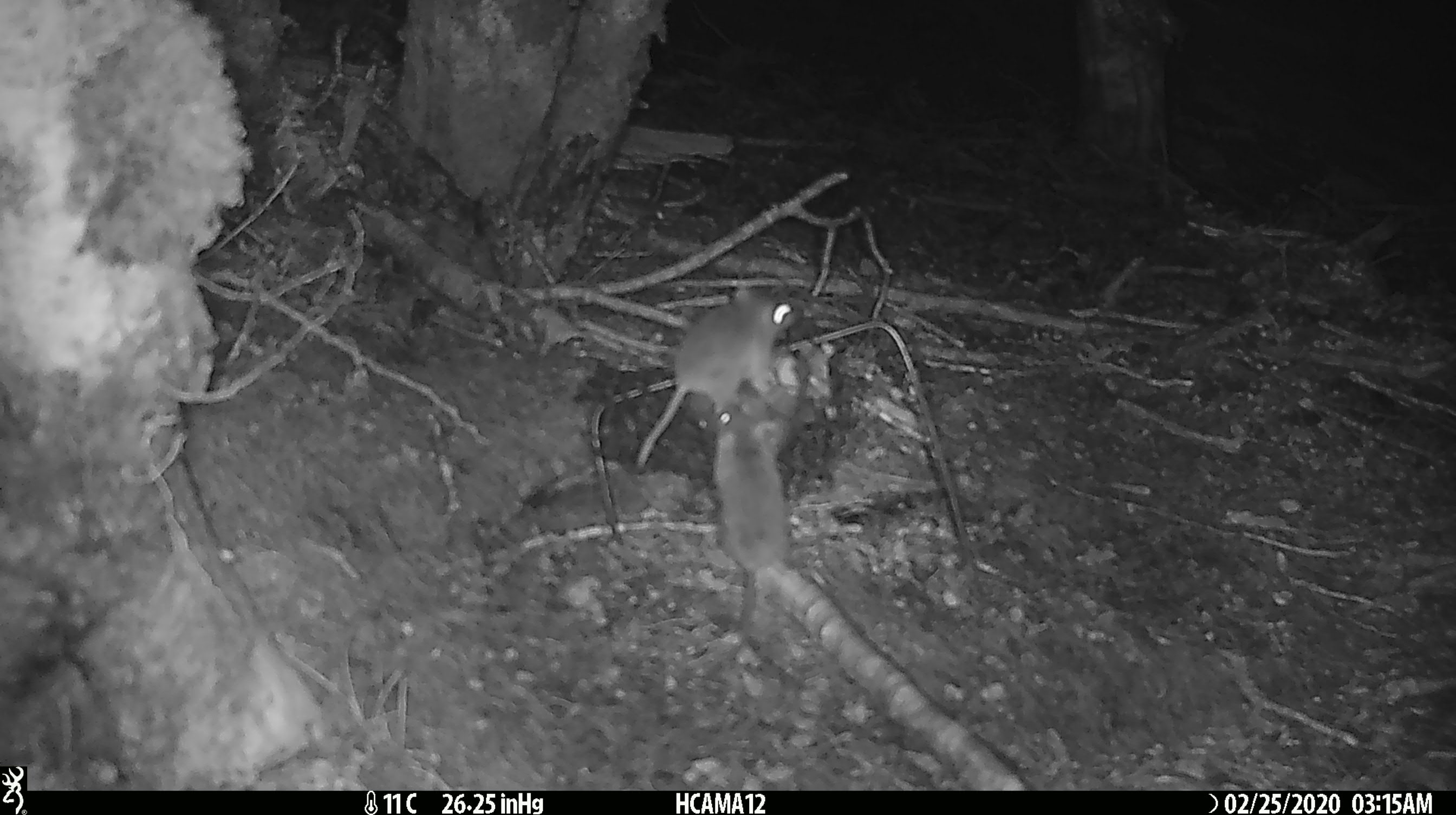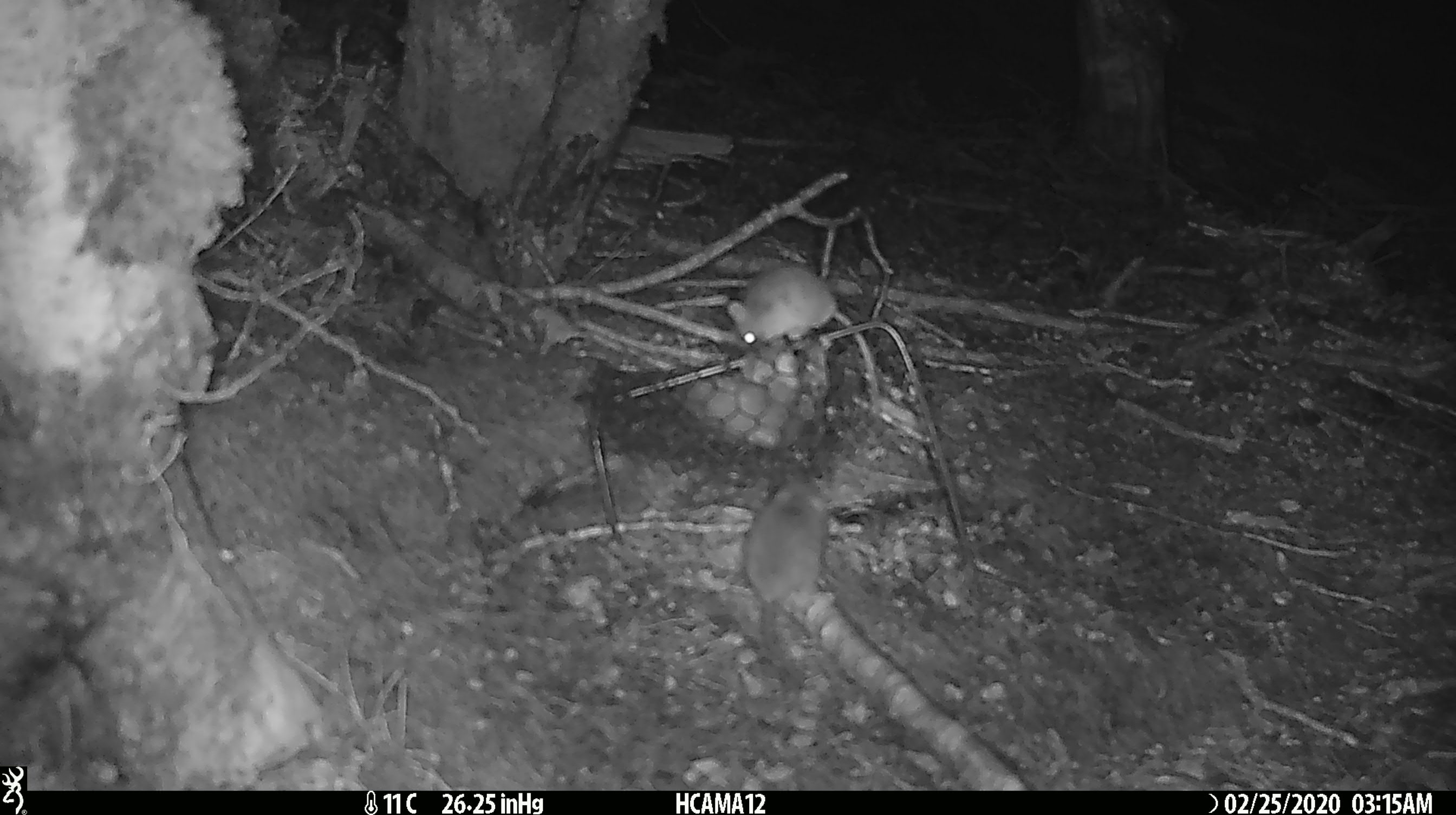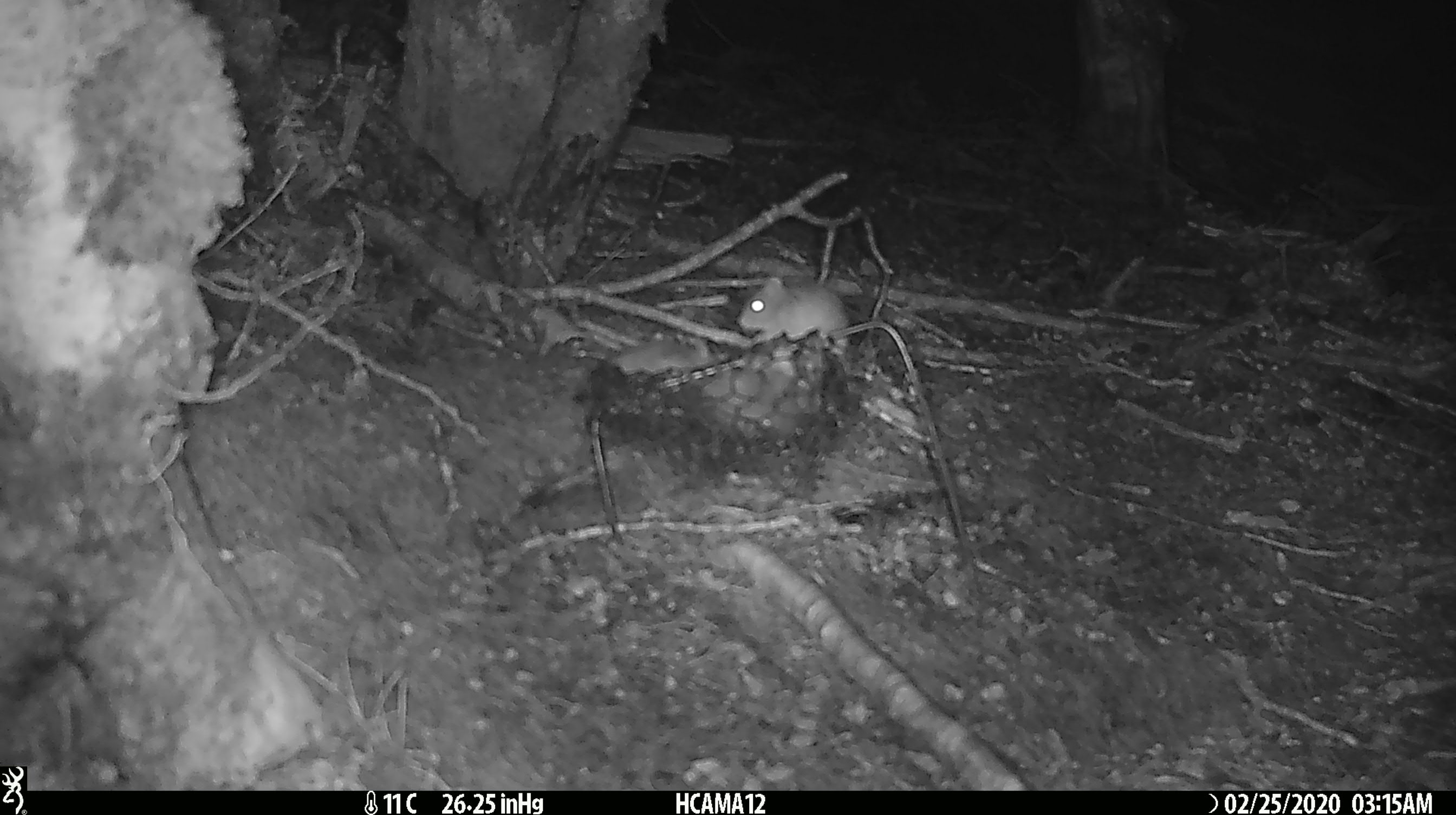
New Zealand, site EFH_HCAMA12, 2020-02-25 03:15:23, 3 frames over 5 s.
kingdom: Animalia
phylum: Chordata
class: Mammalia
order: Rodentia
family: Muridae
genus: Mus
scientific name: Mus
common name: mouse